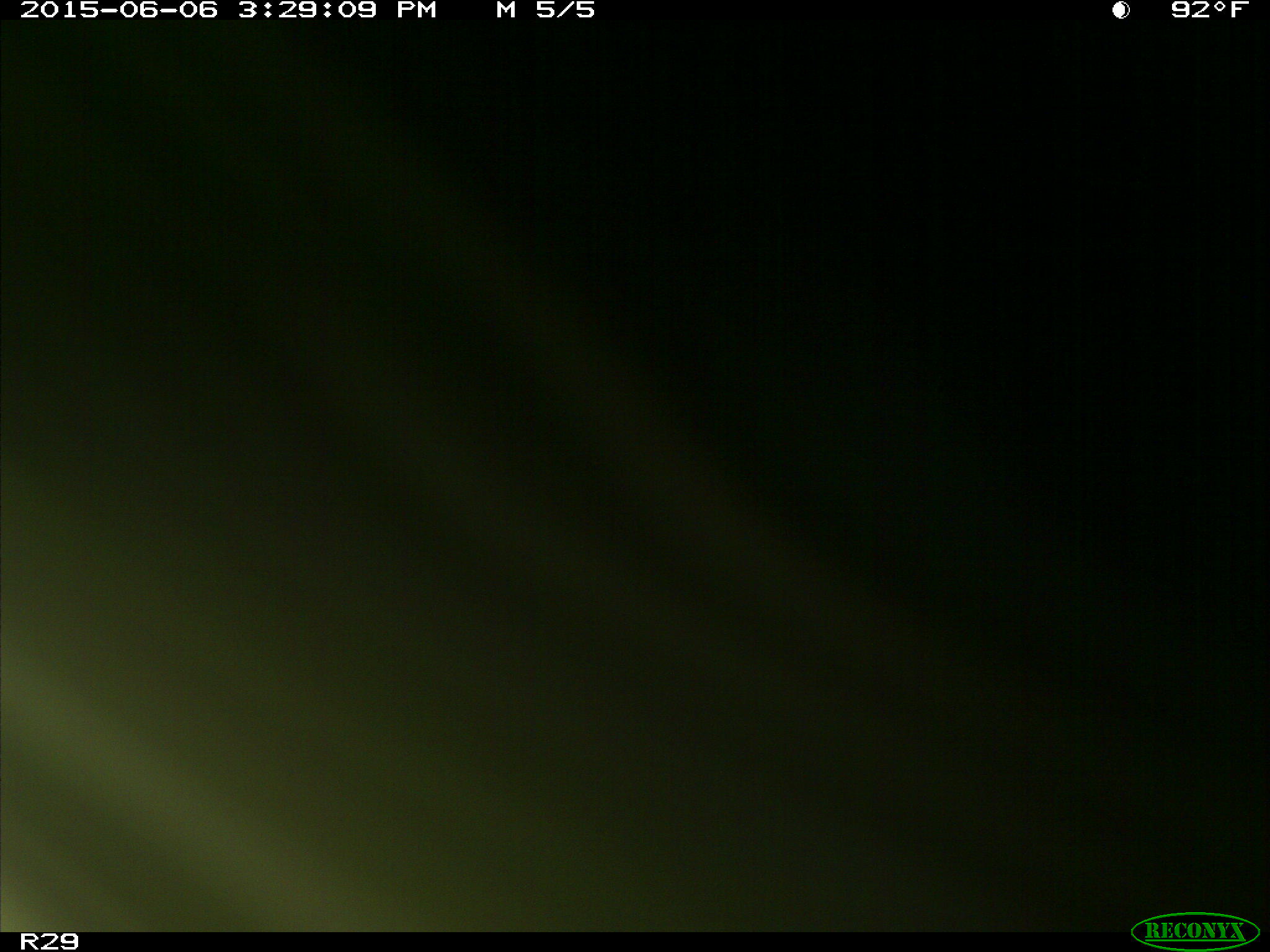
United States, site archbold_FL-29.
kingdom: Animalia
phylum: Chordata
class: Mammalia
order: Artiodactyla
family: Bovidae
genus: Bos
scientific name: Bos taurus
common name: domestic cow